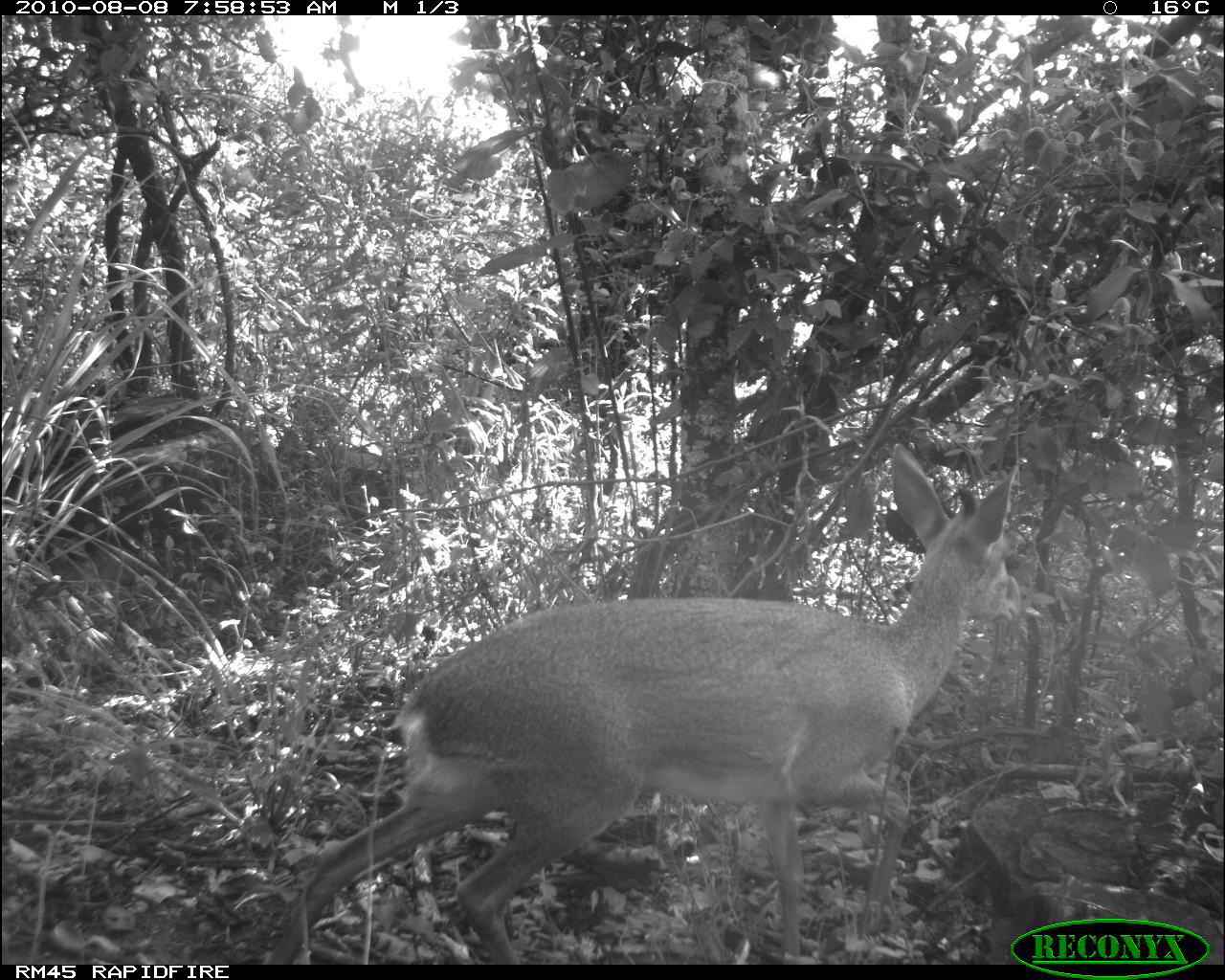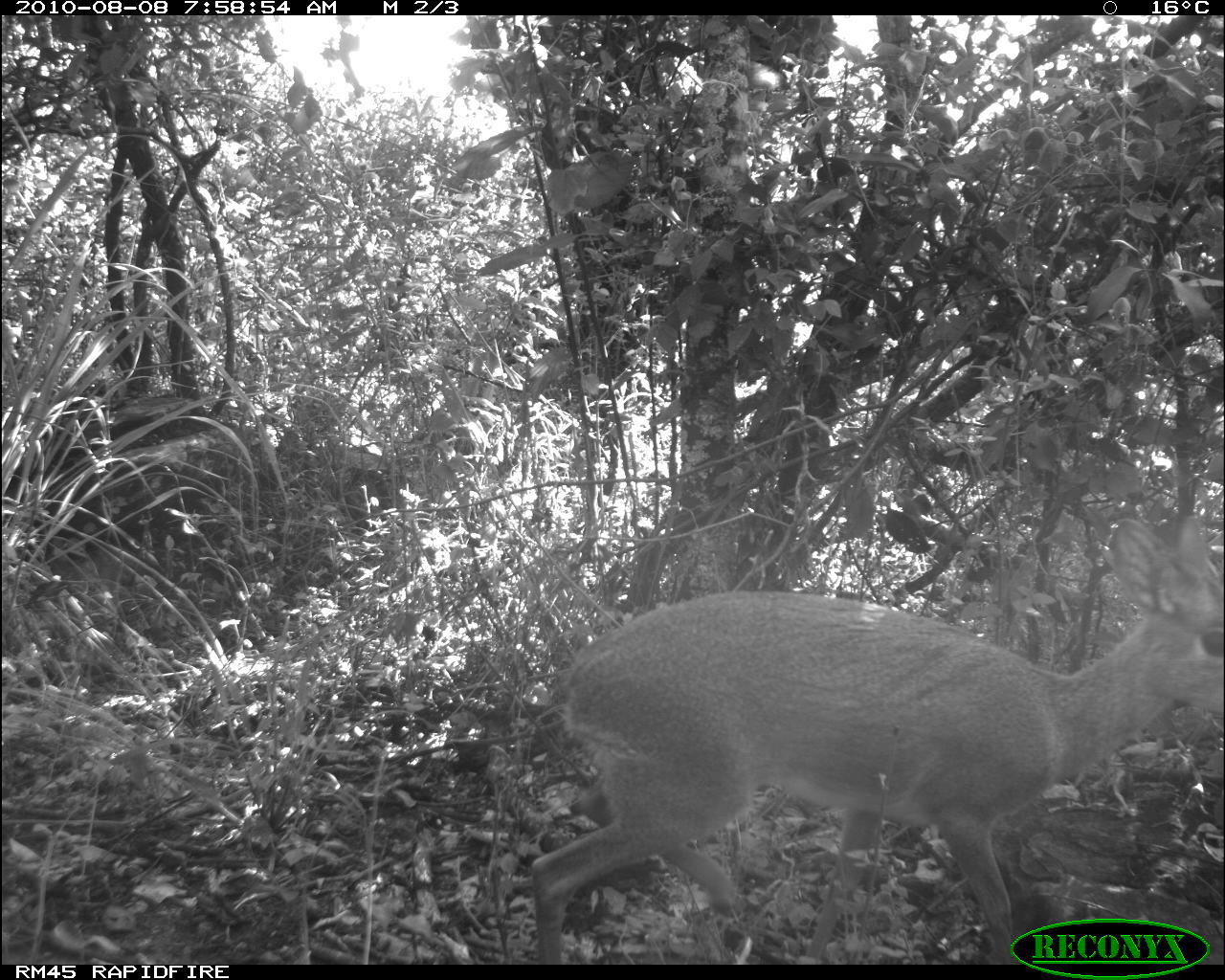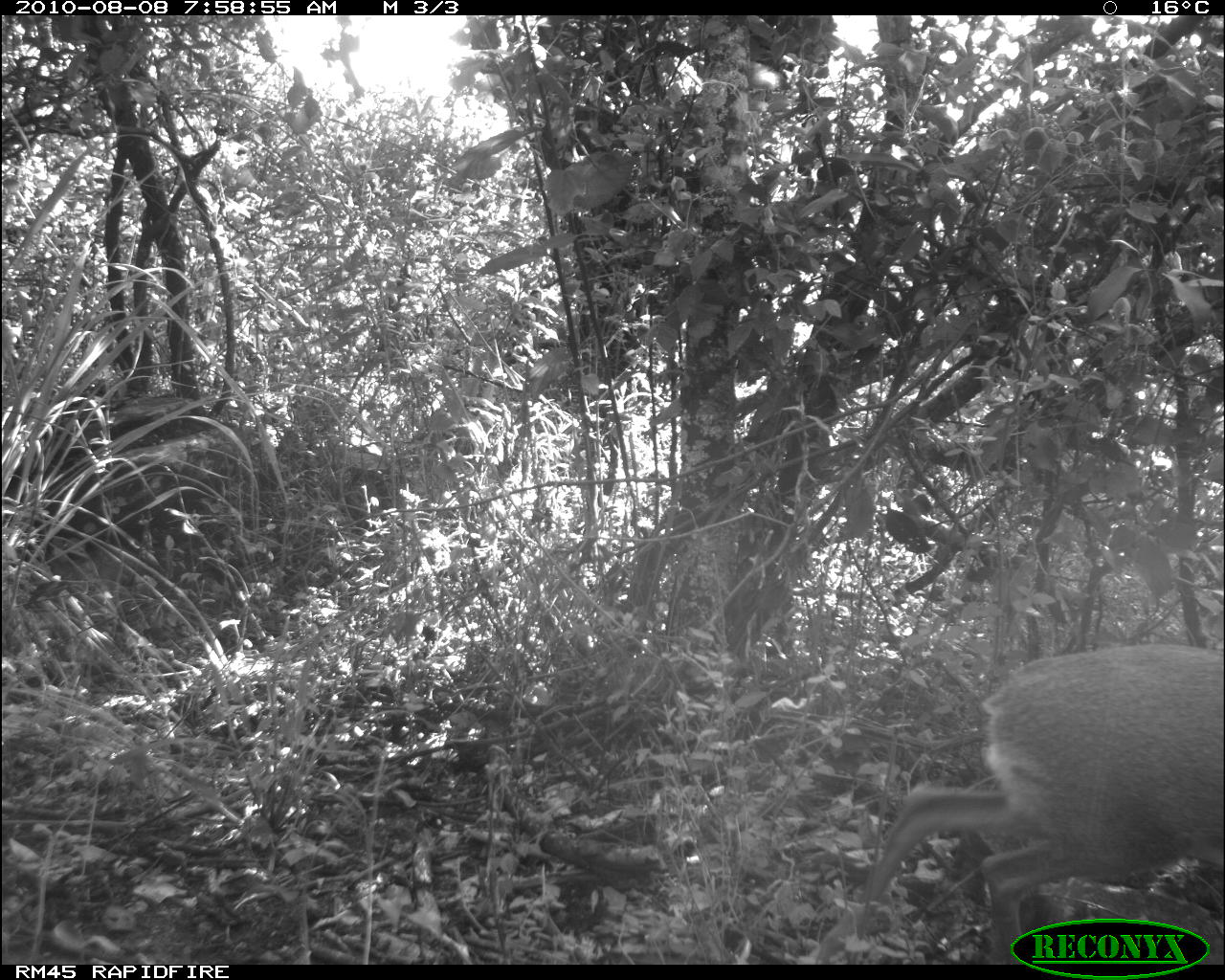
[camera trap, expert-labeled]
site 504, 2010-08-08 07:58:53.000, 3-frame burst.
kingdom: Animalia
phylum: Chordata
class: Mammalia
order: Artiodactyla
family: Bovidae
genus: Madoqua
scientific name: Madoqua guentheri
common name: günther's dik-dik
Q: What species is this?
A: Madoqua guentheri (günther's dik-dik).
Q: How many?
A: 1.